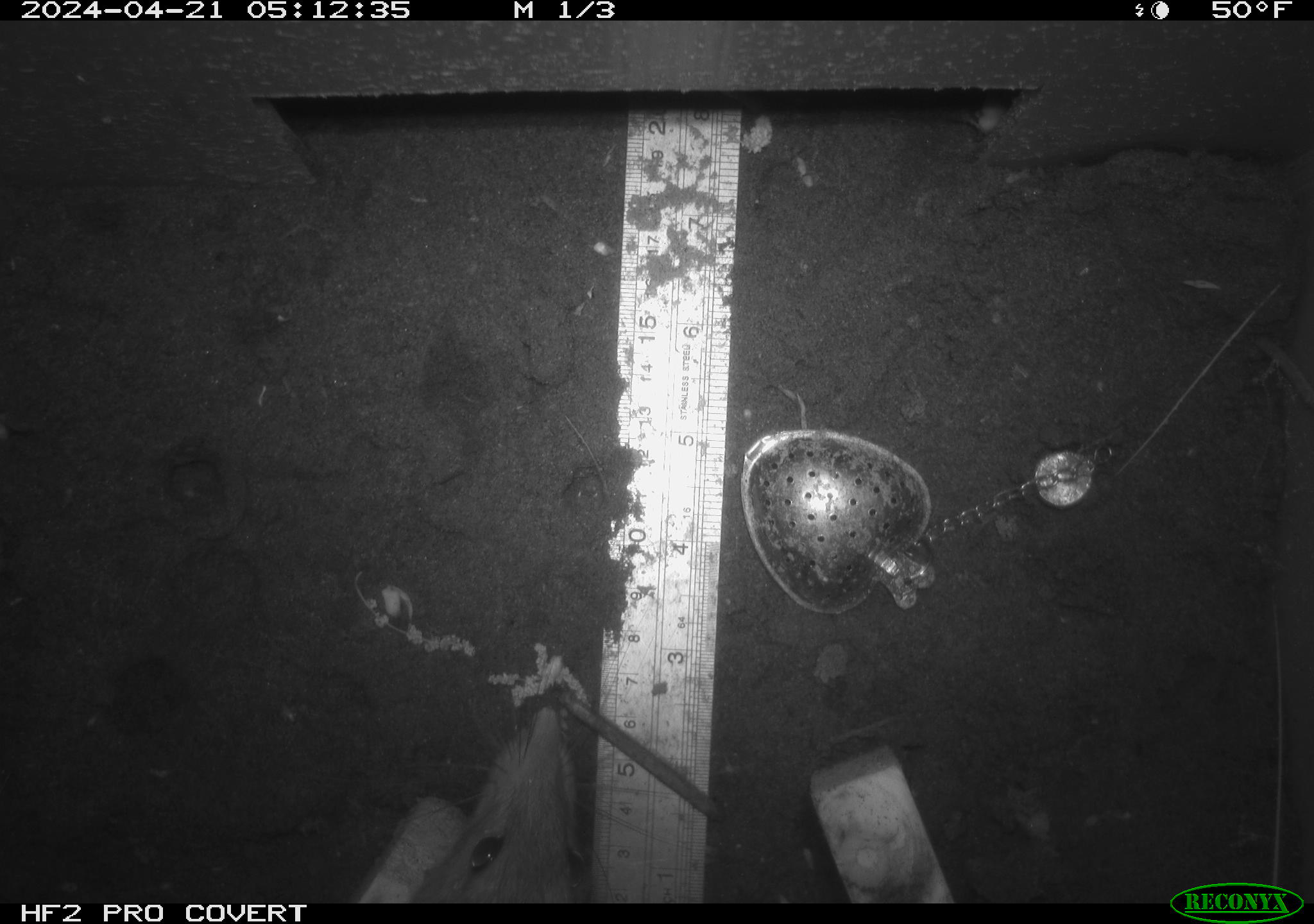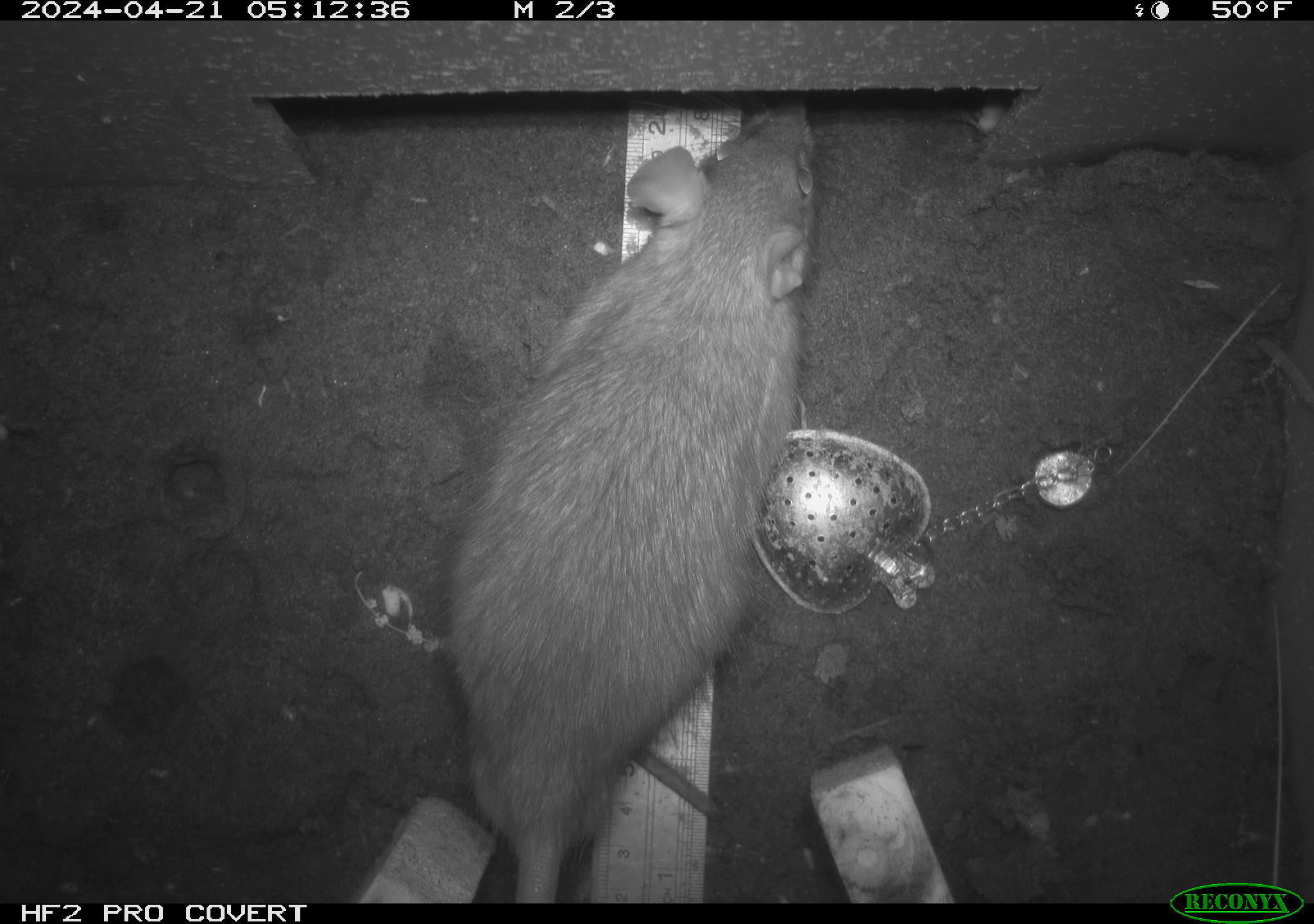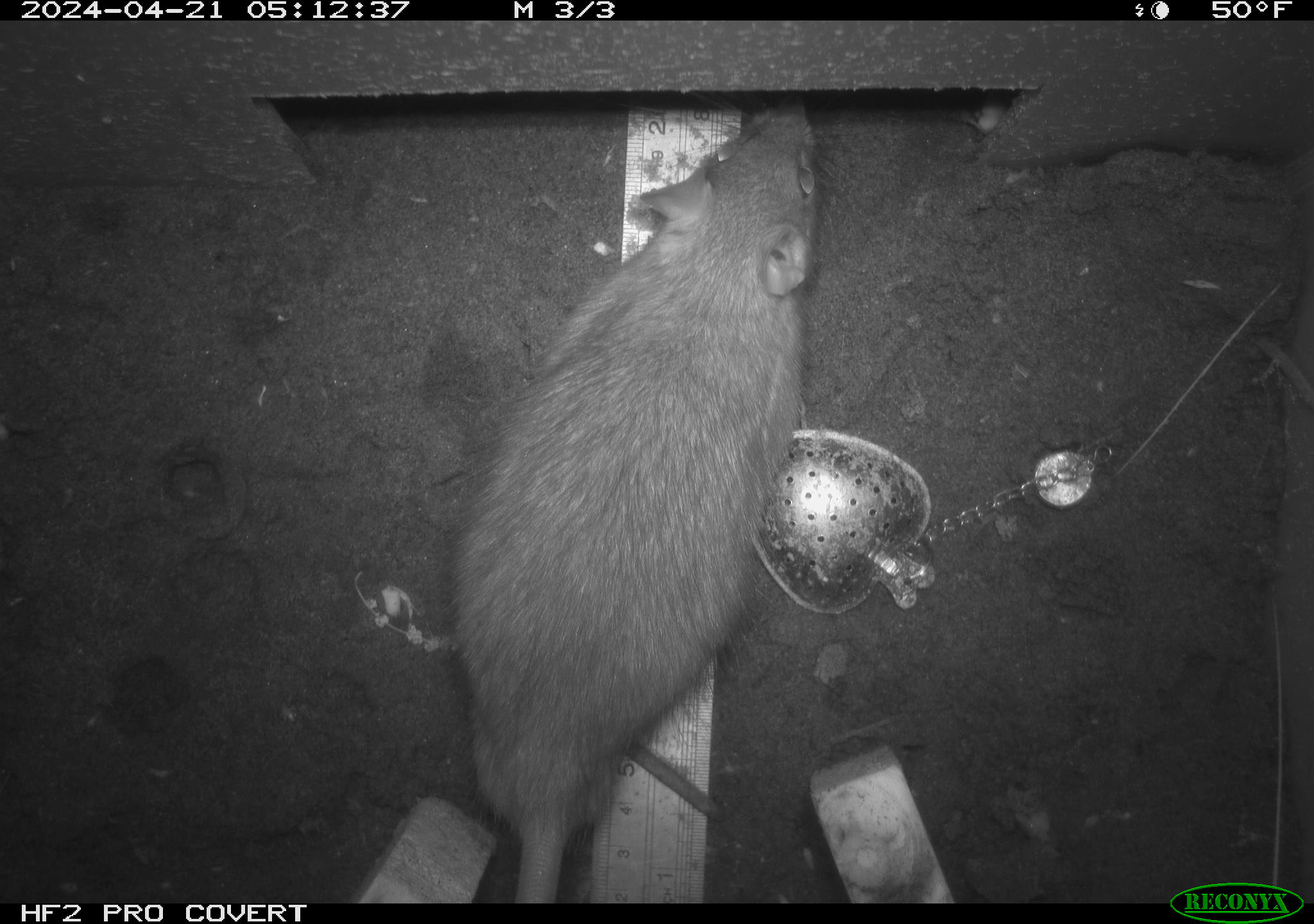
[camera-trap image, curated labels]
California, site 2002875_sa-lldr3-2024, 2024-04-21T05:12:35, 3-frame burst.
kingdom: Animalia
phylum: Chordata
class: Mammalia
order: Rodentia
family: Muridae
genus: Rattus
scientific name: Rattus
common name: rat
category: rattus species